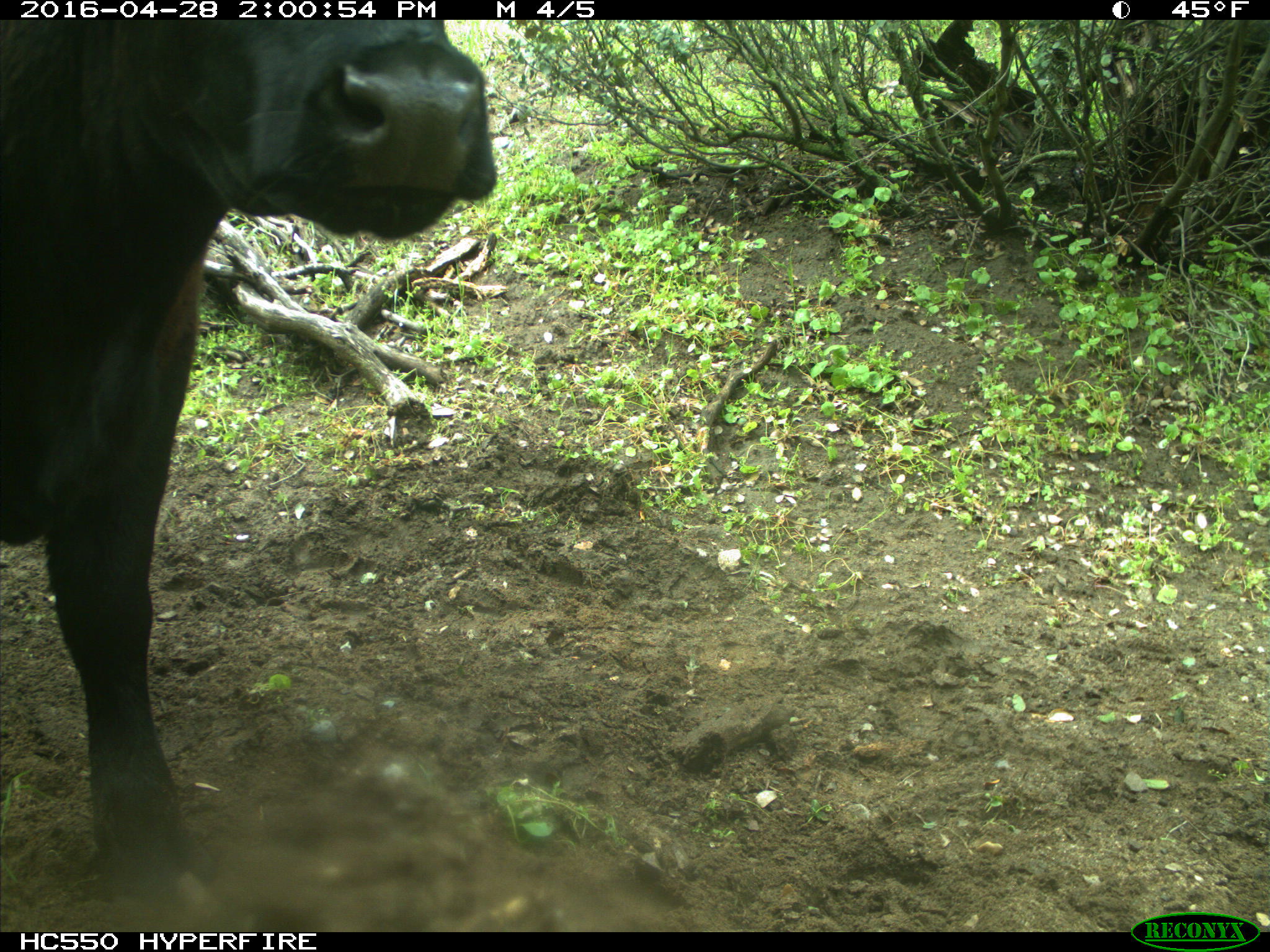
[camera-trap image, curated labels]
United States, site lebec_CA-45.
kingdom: Animalia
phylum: Chordata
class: Mammalia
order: Artiodactyla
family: Bovidae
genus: Bos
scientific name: Bos taurus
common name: domestic cow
Bos taurus (domestic cow).